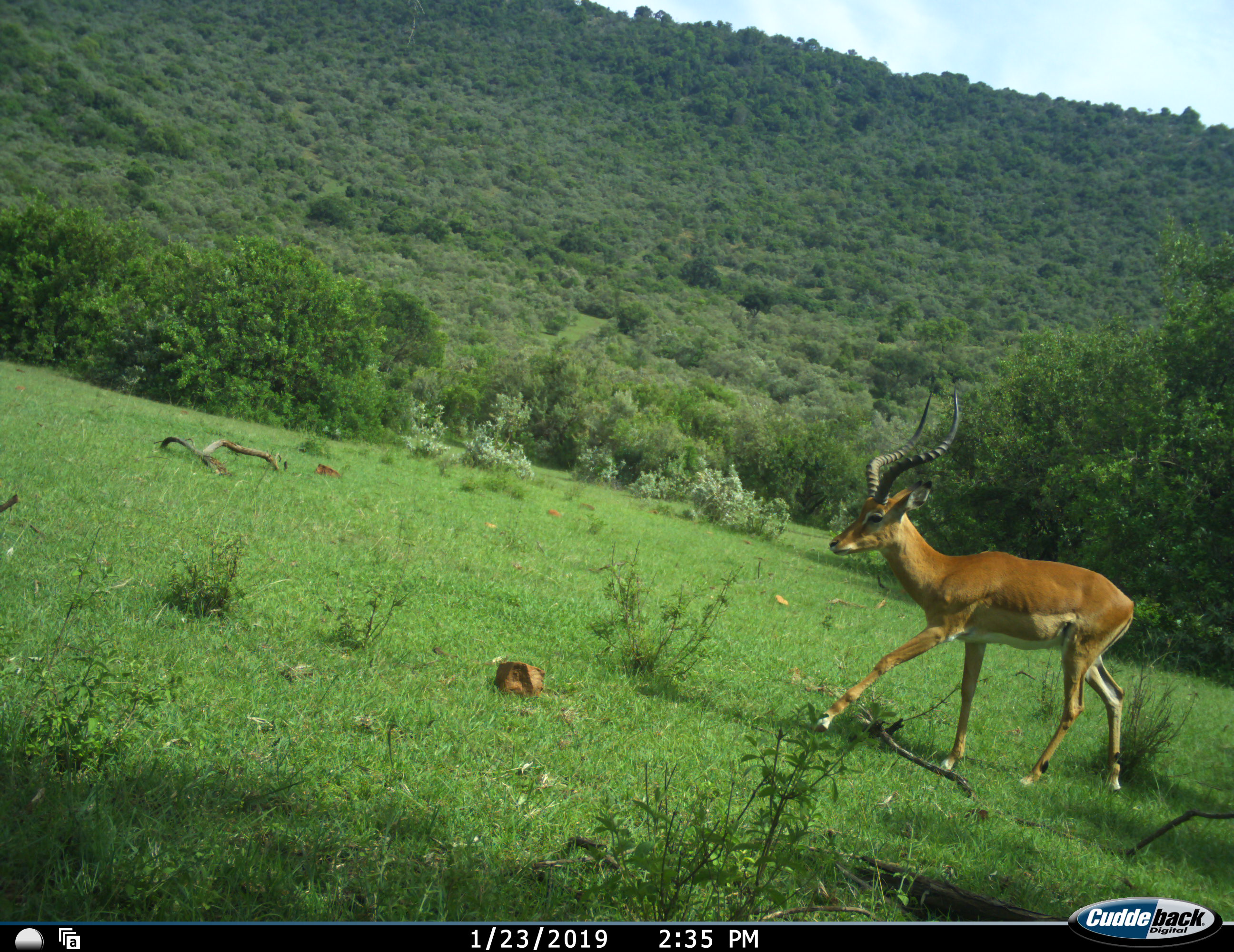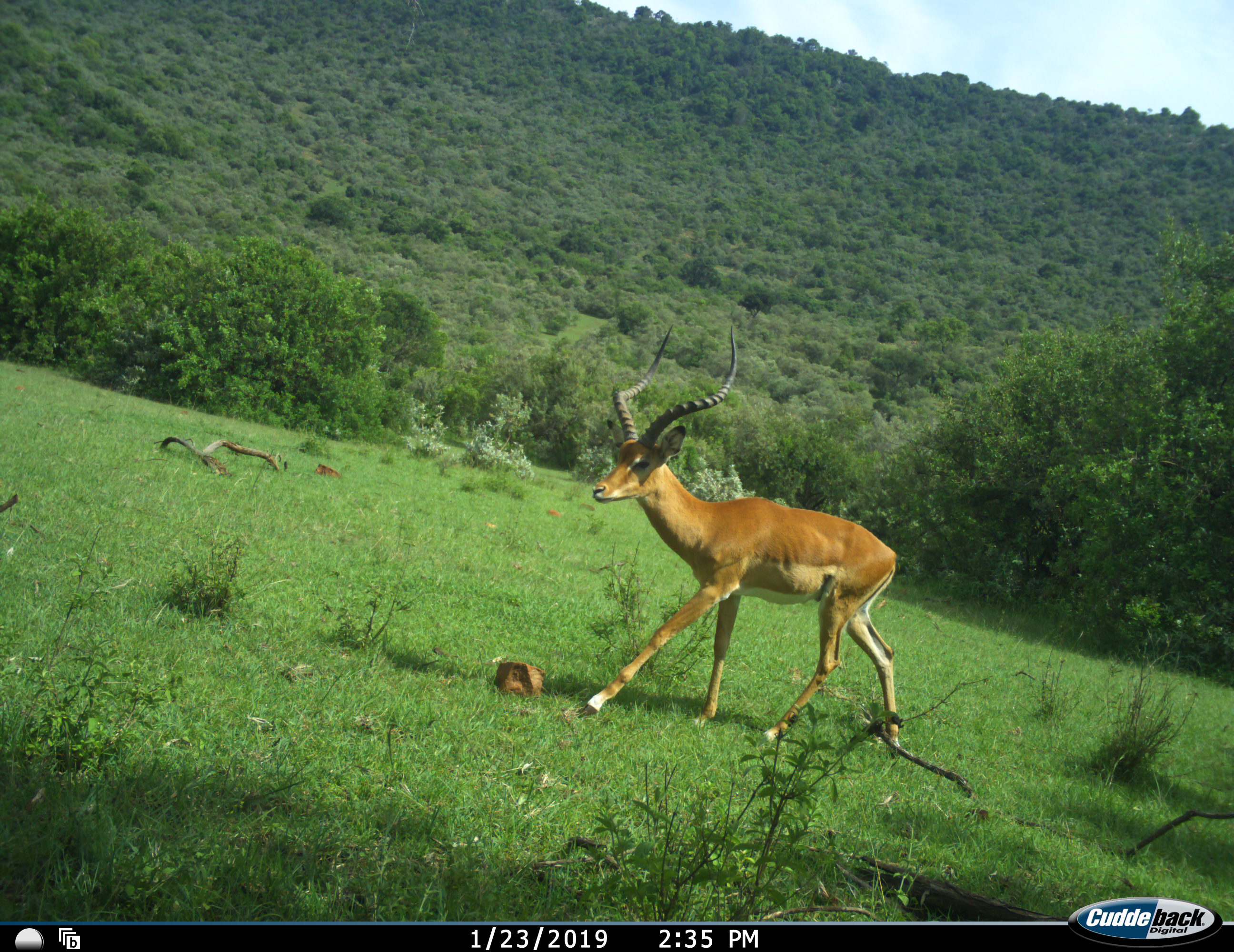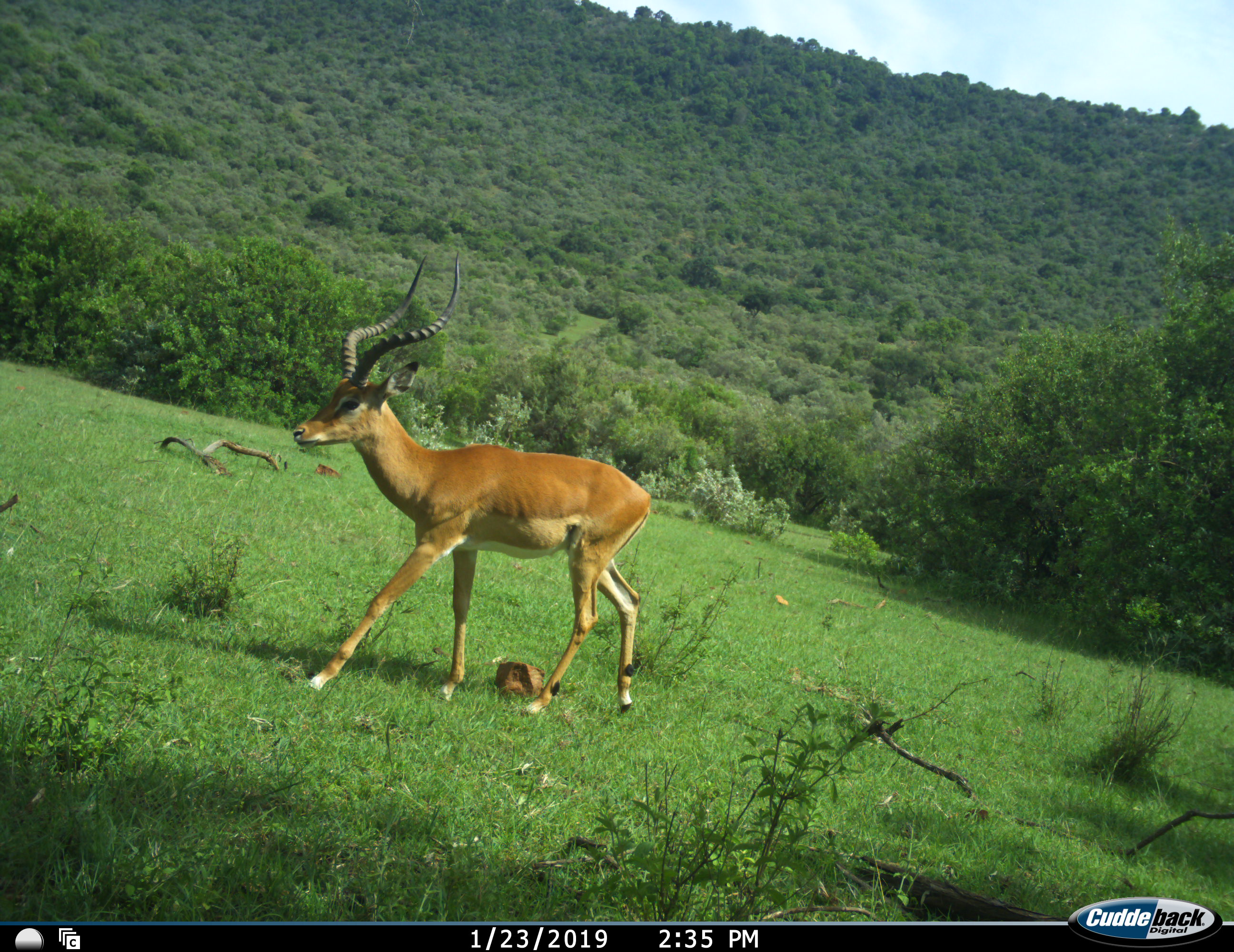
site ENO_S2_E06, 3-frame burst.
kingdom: Animalia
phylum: Chordata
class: Mammalia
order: Artiodactyla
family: Bovidae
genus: Aepyceros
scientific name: Aepyceros melampus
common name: impala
Impala (Aepyceros melampus), count 1. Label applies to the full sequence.